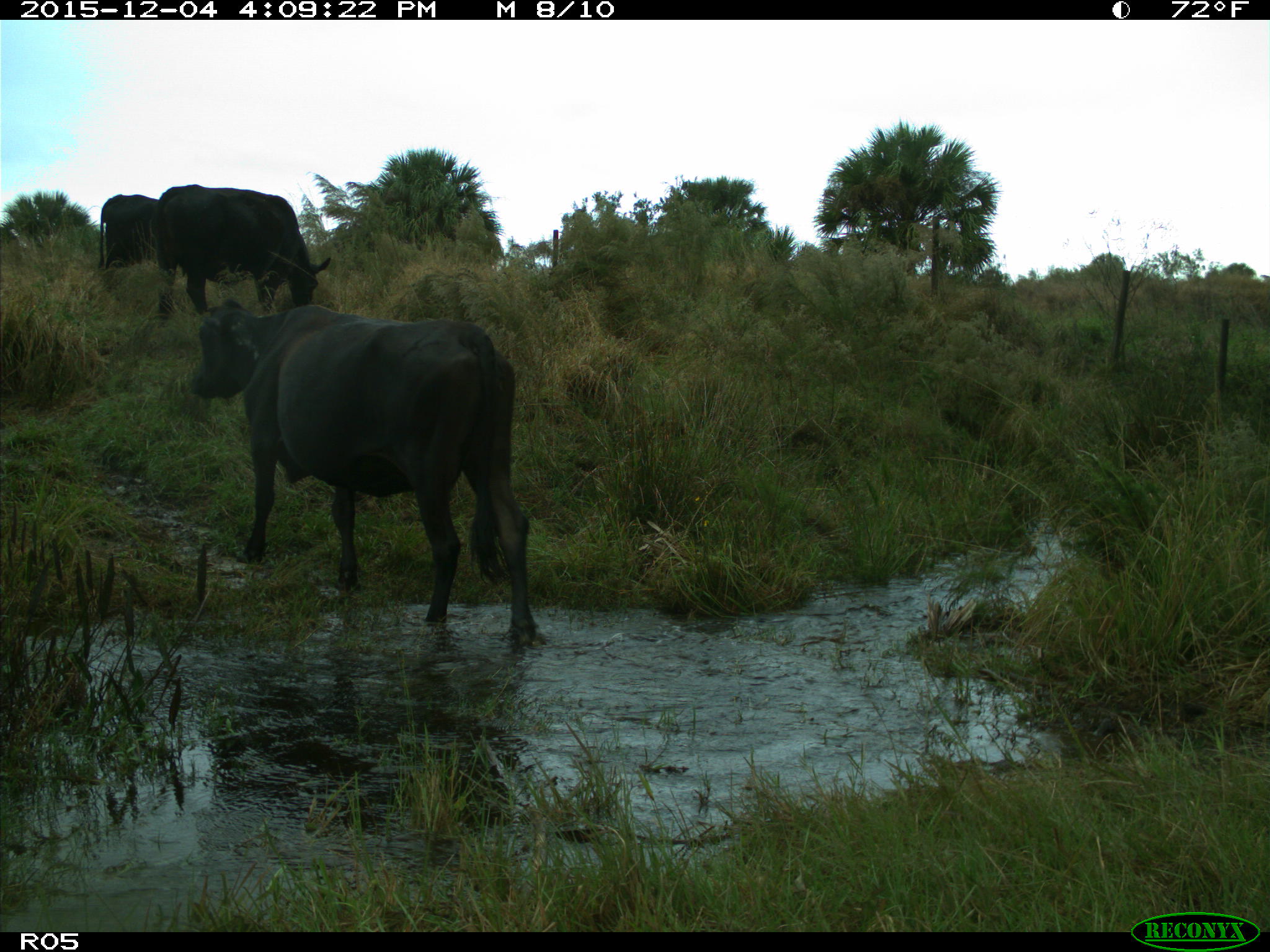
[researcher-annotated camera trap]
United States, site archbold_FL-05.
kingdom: Animalia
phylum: Chordata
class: Mammalia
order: Artiodactyla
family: Bovidae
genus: Bos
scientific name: Bos taurus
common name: domestic cow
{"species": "Bos taurus (domestic cow)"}